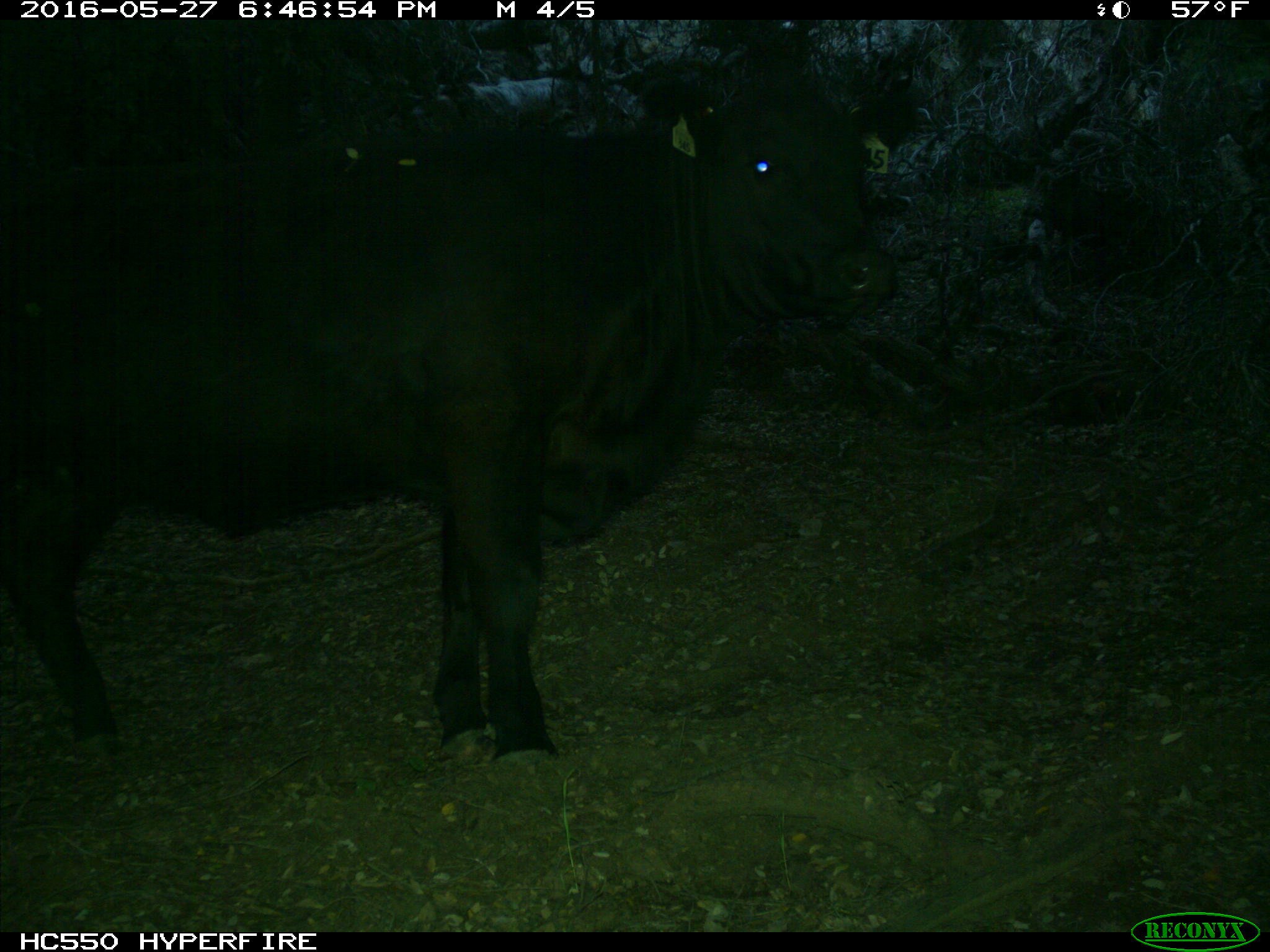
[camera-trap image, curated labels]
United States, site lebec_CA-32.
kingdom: Animalia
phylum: Chordata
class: Mammalia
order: Artiodactyla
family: Bovidae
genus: Bos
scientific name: Bos taurus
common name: domestic cow